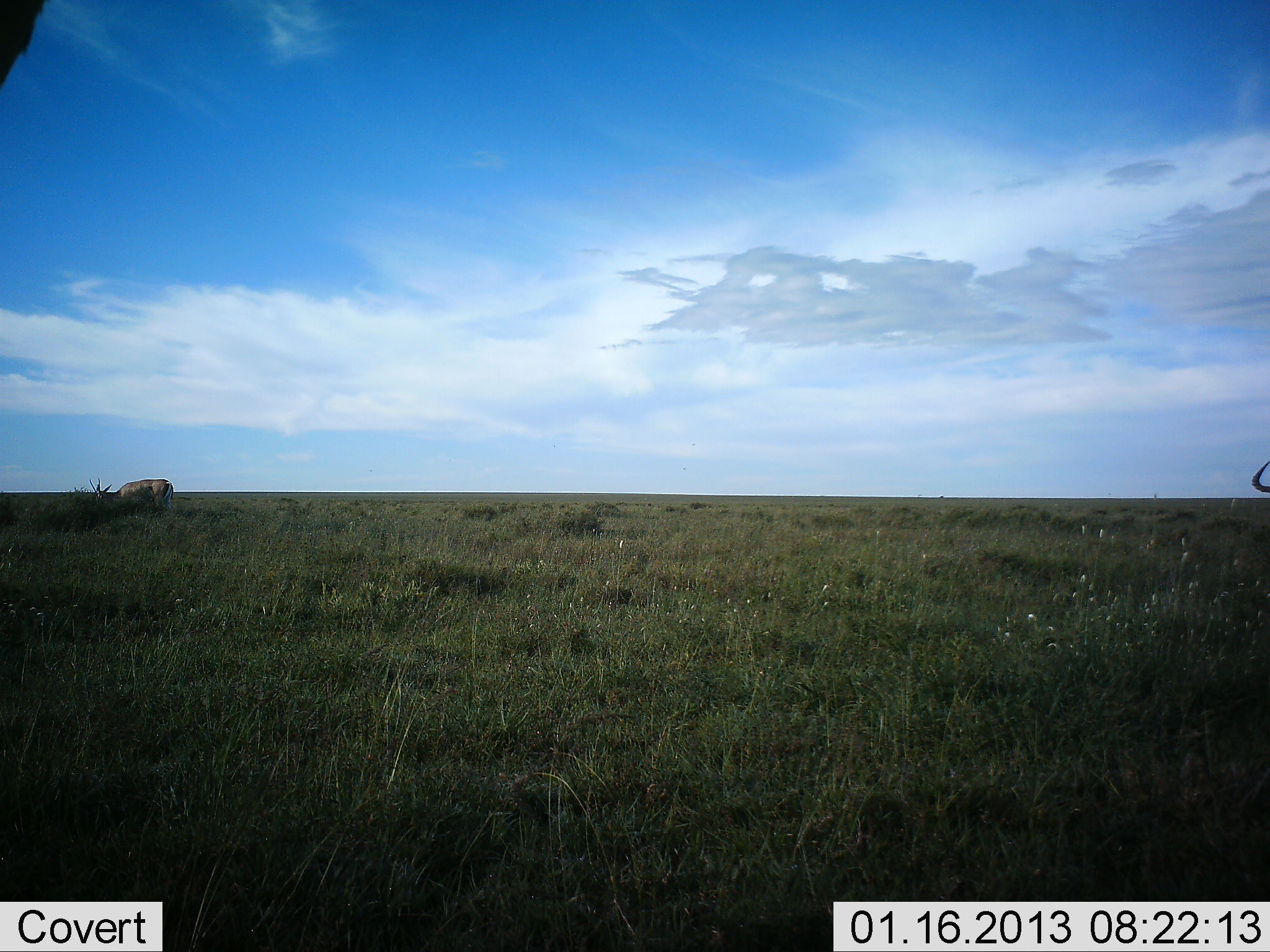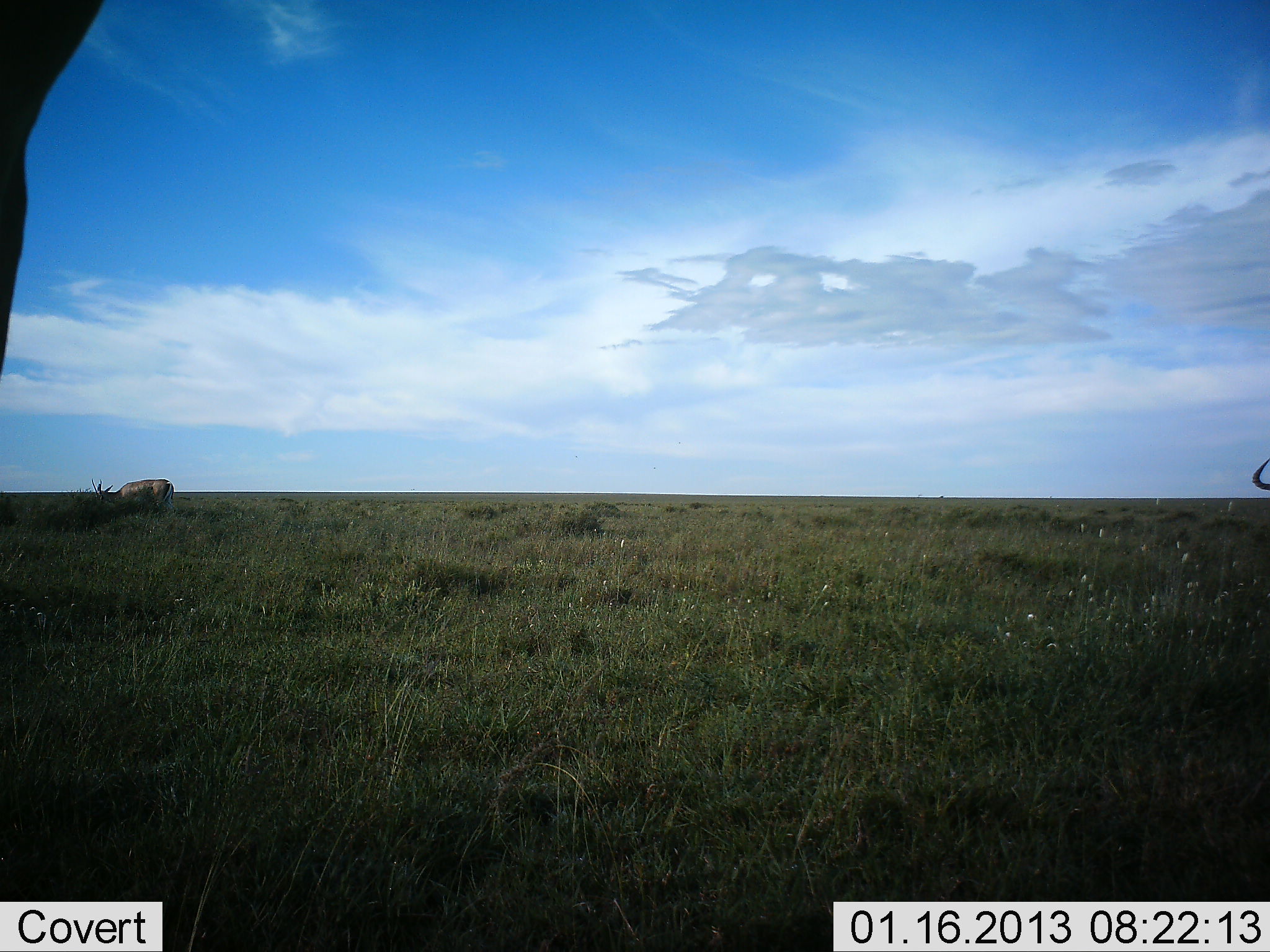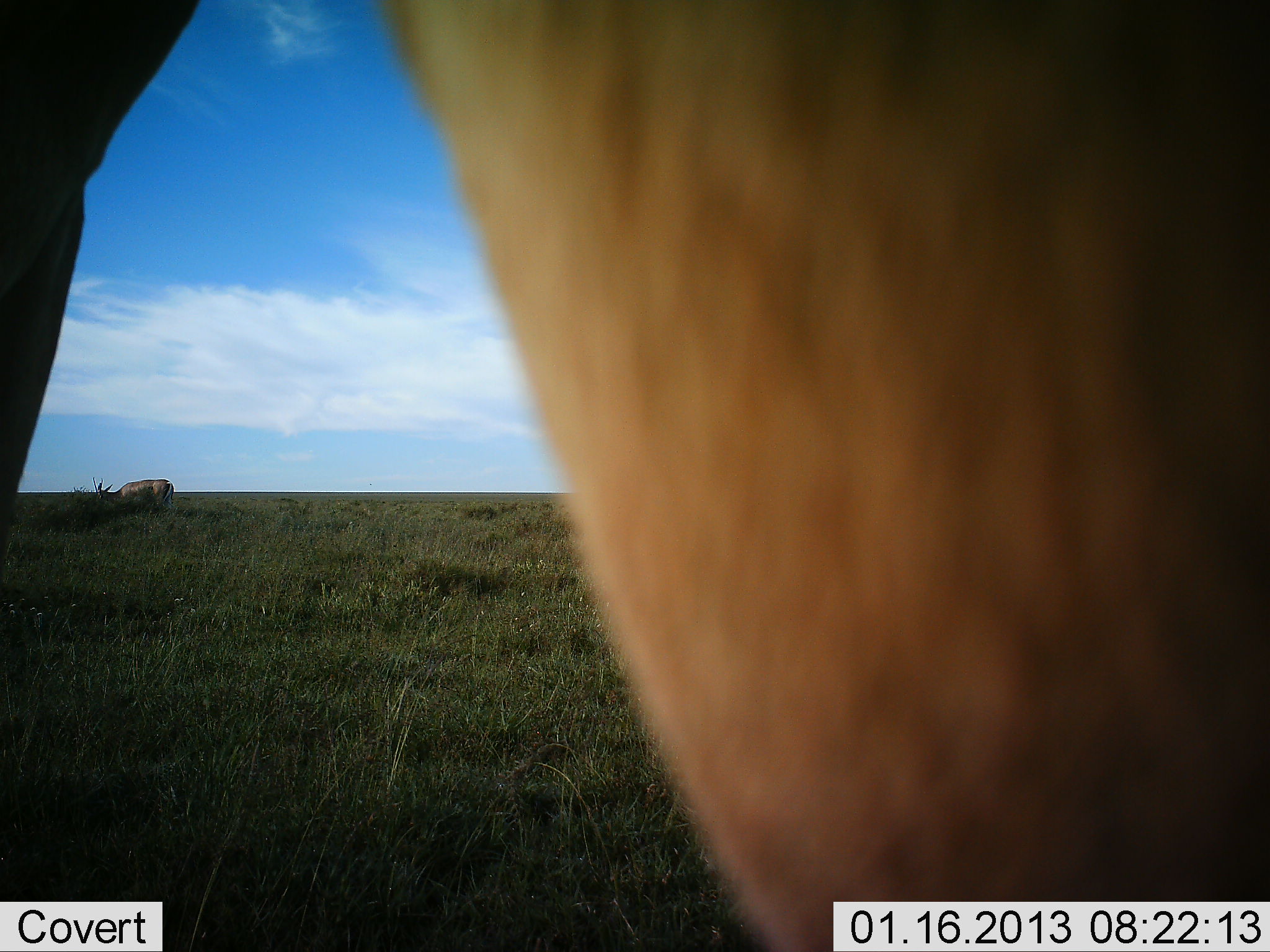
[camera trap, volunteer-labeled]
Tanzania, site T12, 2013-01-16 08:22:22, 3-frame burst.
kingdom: Animalia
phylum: Chordata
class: Mammalia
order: Artiodactyla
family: Bovidae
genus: Nanger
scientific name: Nanger granti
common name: grant's gazelle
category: gazellegrants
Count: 1.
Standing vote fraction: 33%.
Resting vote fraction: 0%.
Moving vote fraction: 0%.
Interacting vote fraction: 0%.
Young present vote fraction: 0%.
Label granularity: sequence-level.